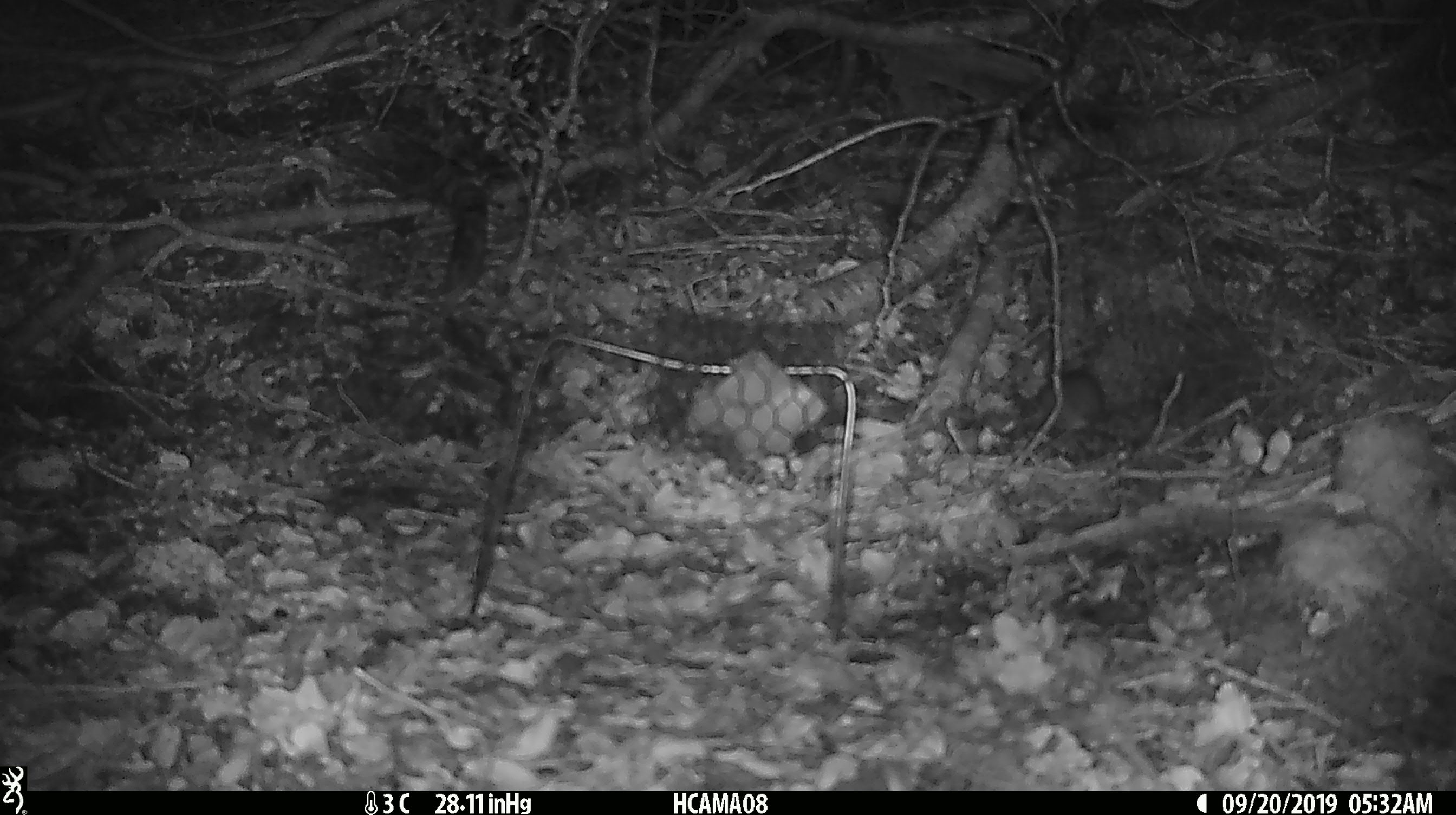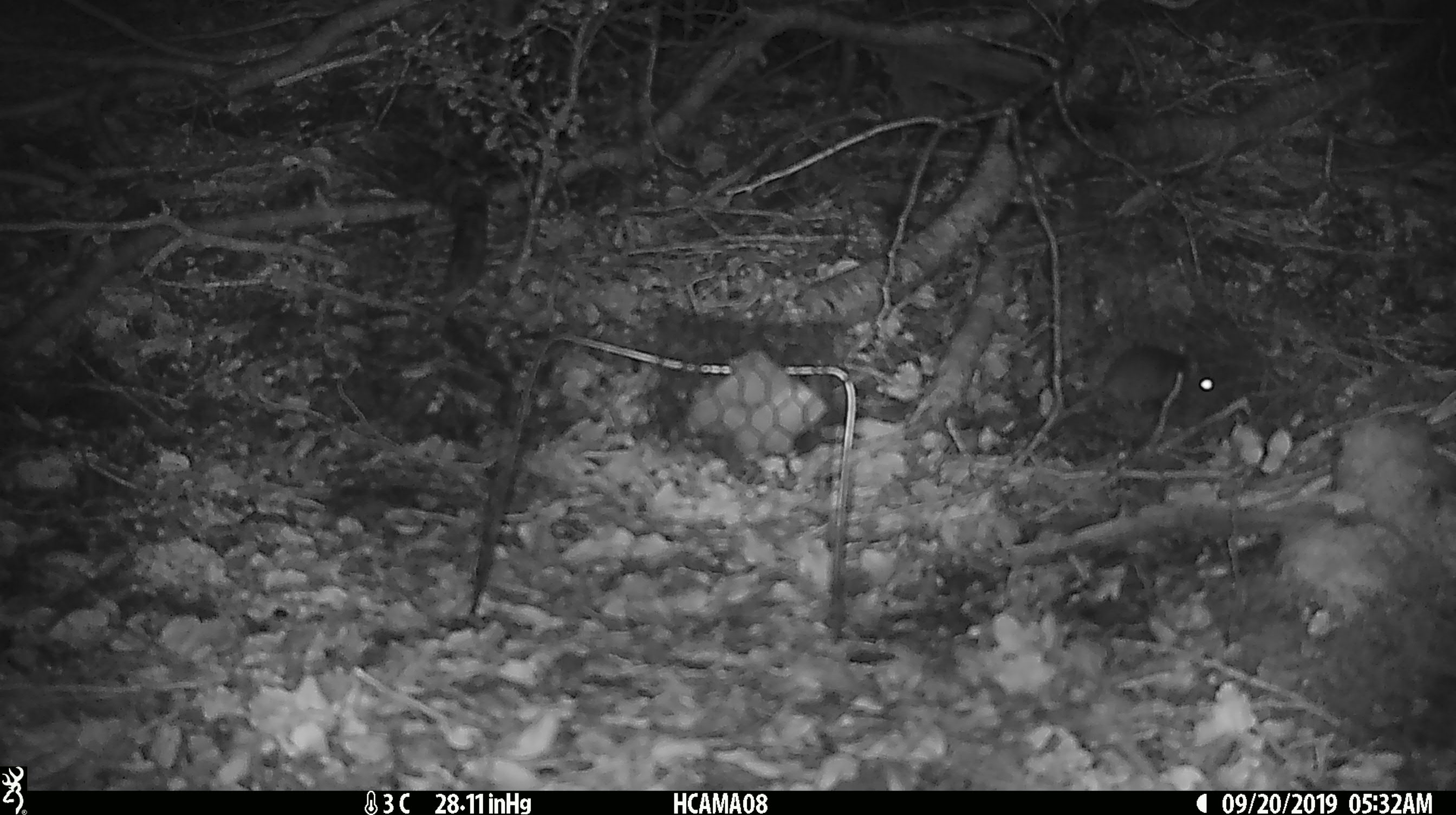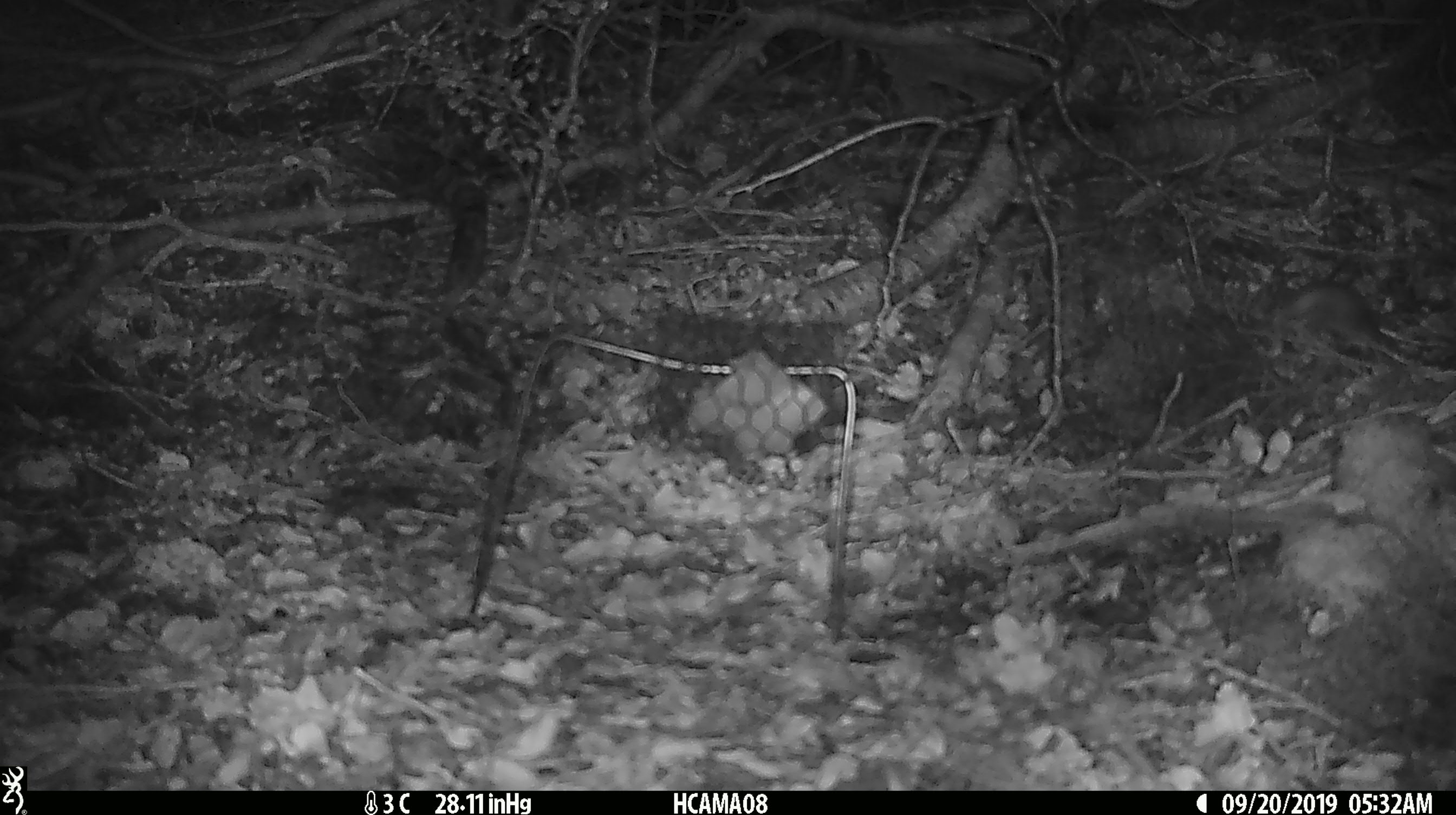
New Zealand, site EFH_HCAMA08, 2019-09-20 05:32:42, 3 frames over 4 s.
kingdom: Animalia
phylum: Chordata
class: Mammalia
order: Rodentia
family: Muridae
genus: Mus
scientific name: Mus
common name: mouse